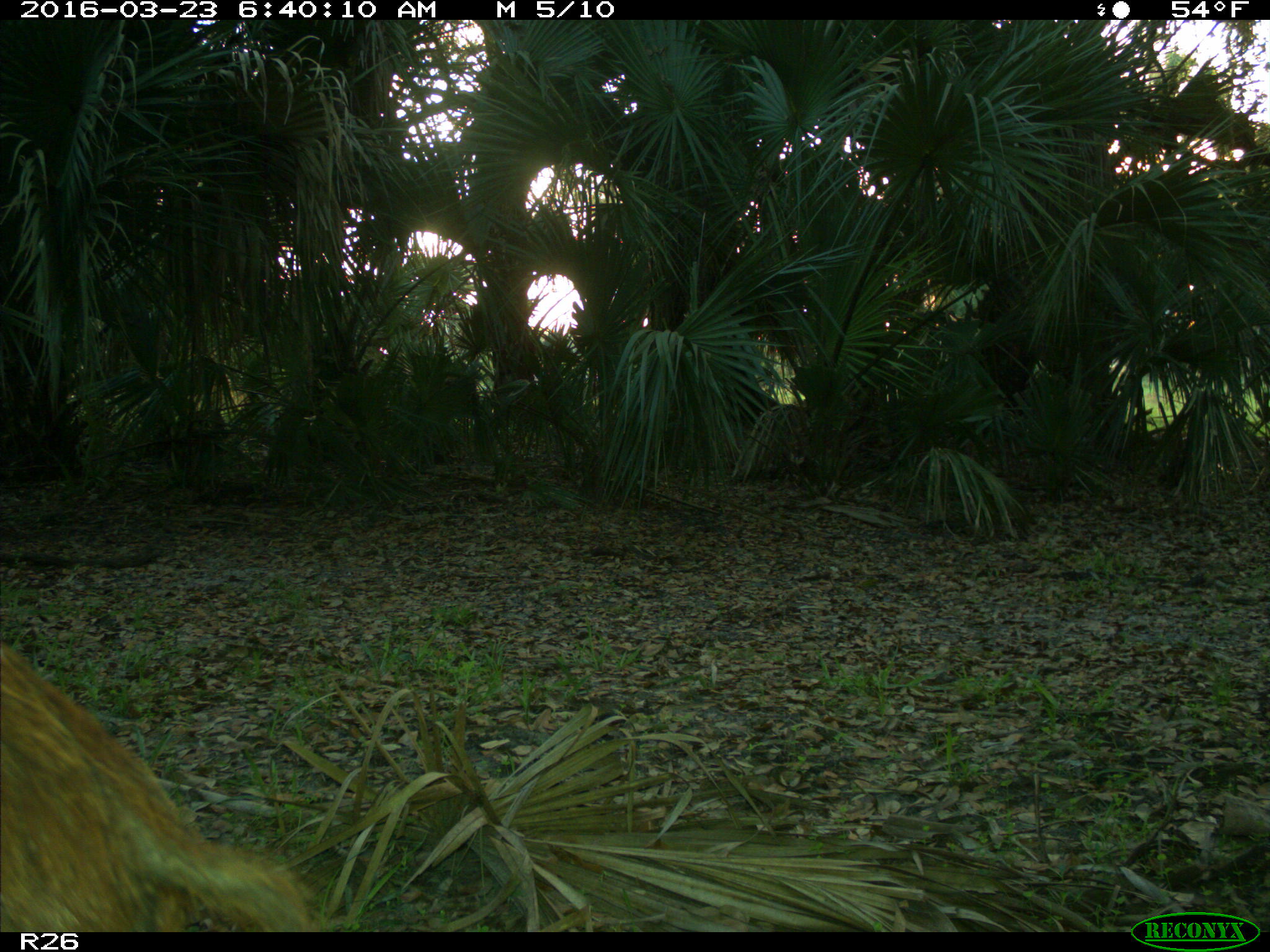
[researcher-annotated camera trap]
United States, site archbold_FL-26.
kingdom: Animalia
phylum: Chordata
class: Mammalia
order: Artiodactyla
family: Suidae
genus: Sus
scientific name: Sus scrofa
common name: wild boar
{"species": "Sus scrofa (wild boar)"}